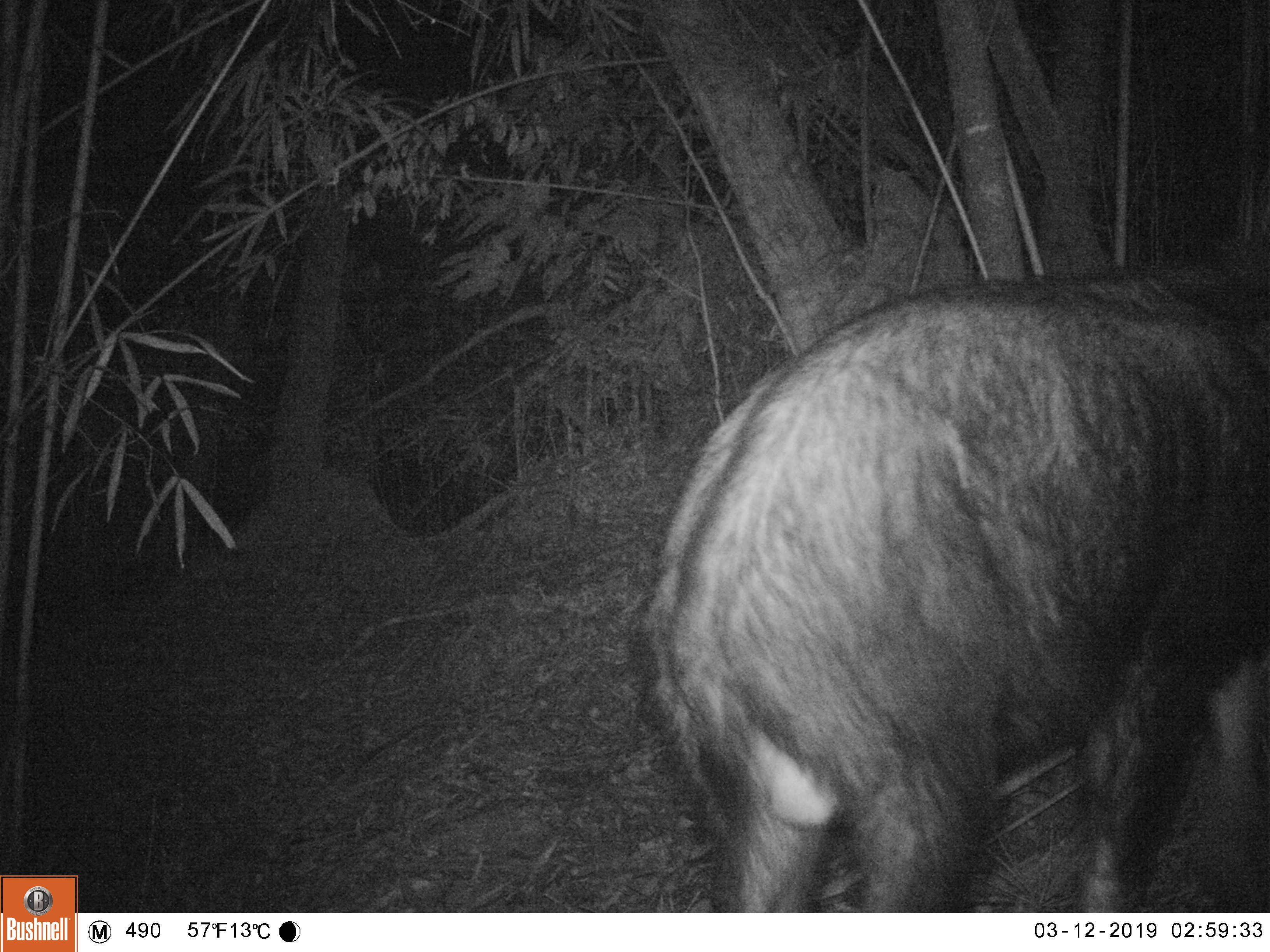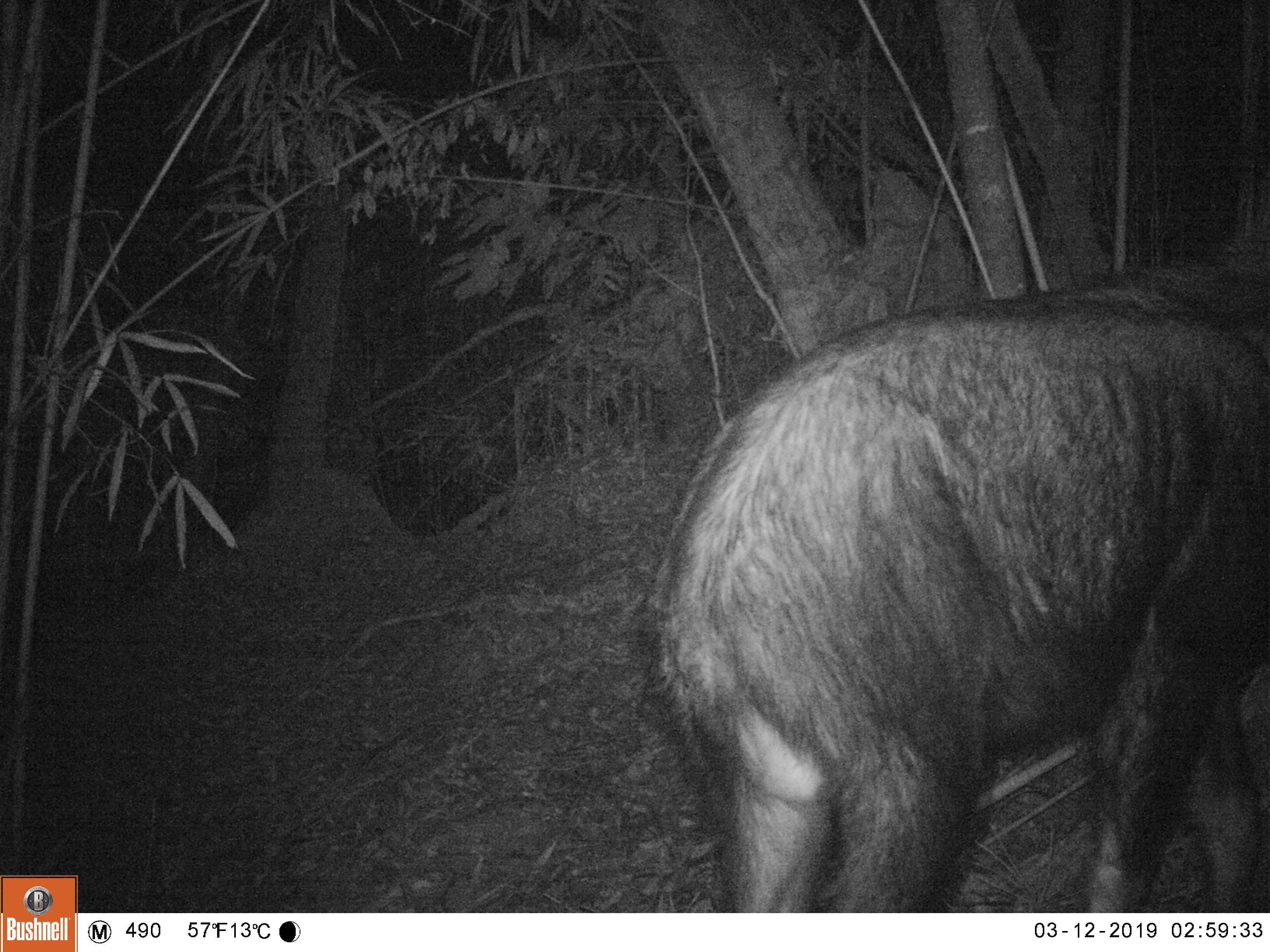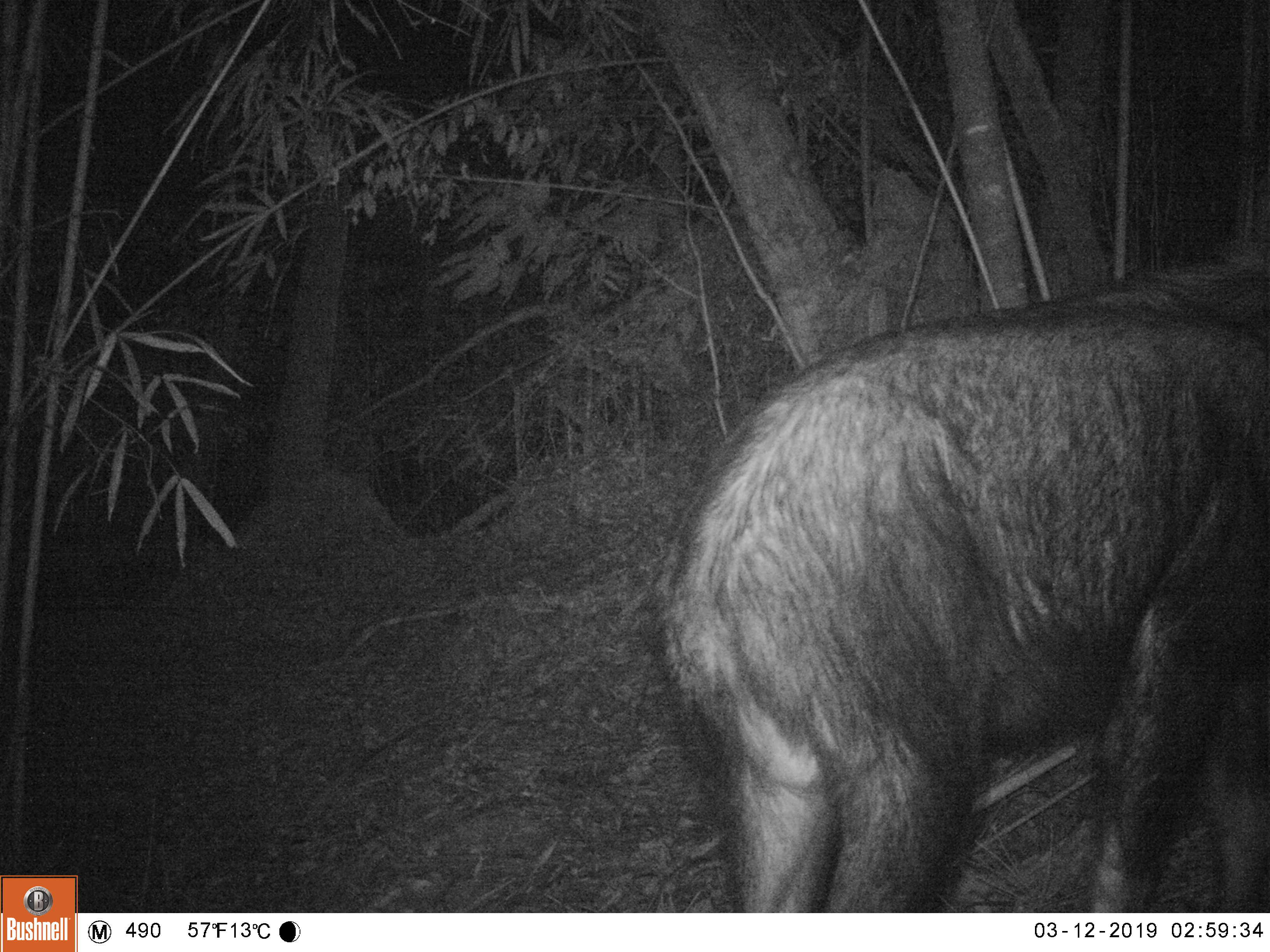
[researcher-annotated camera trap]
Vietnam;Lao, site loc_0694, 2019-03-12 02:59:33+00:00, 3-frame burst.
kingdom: Animalia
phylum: Chordata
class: Mammalia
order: Artiodactyla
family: Bovidae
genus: Capricornis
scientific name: Capricornis sumatraensis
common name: chinese serow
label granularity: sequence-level